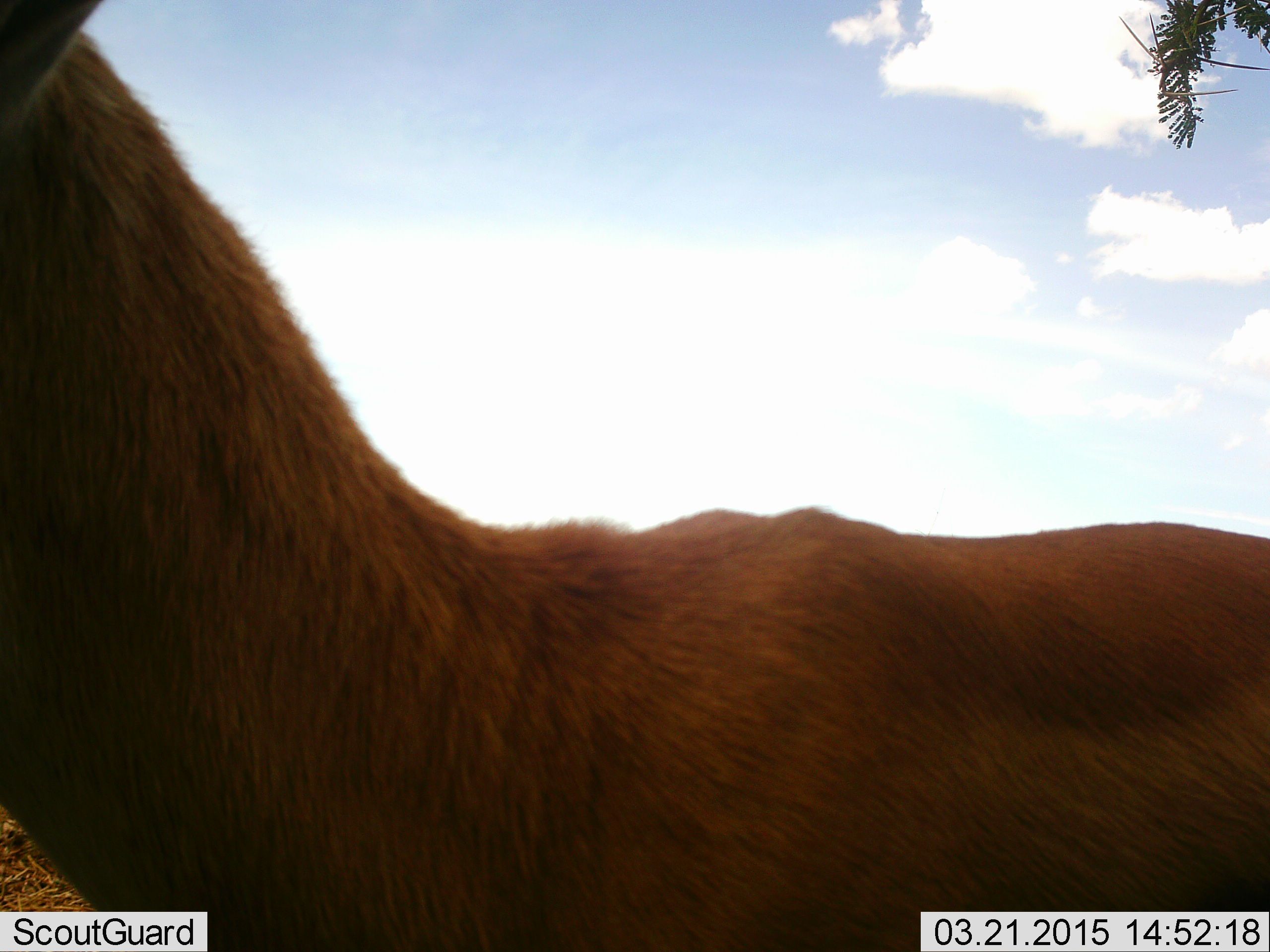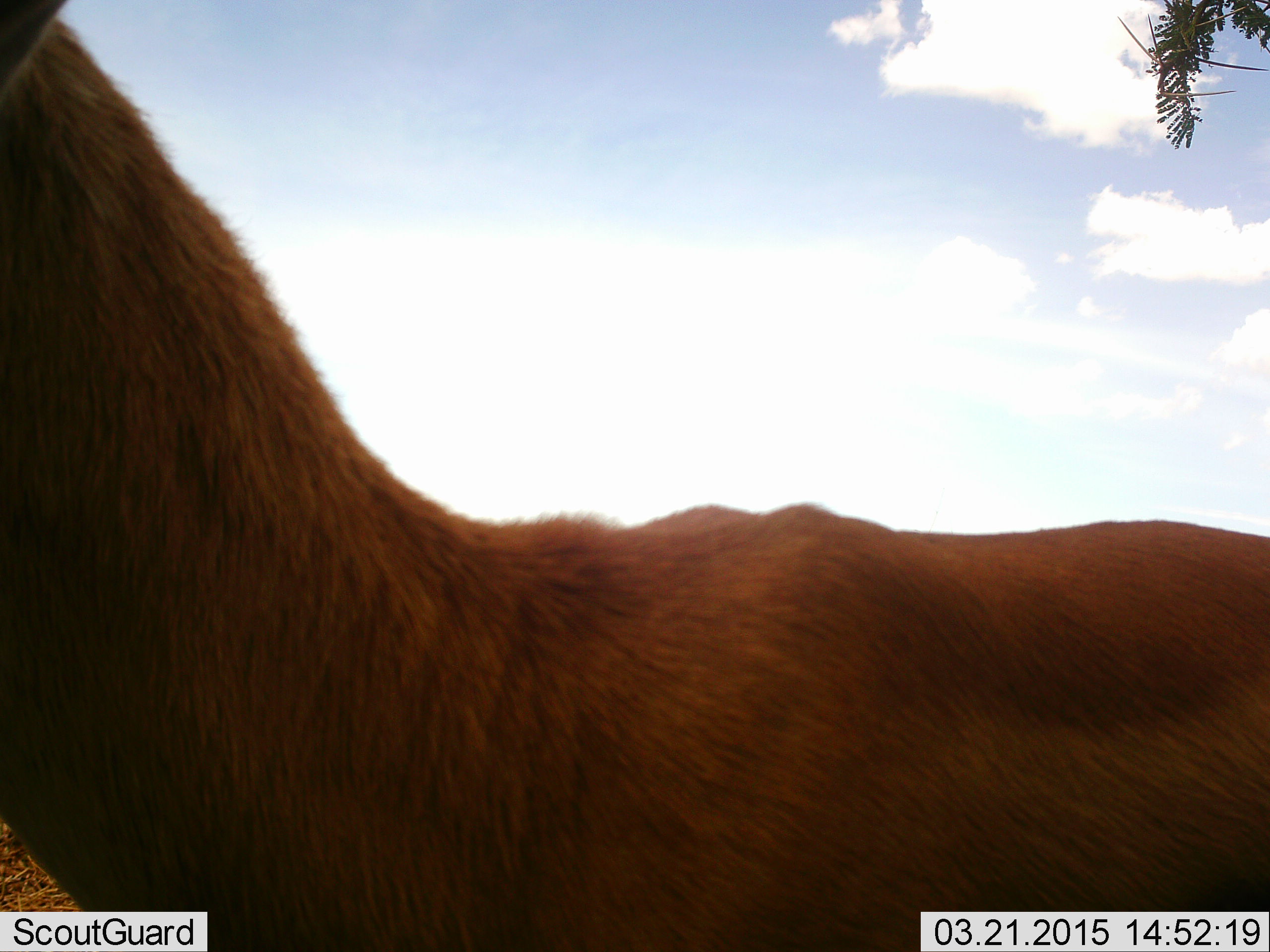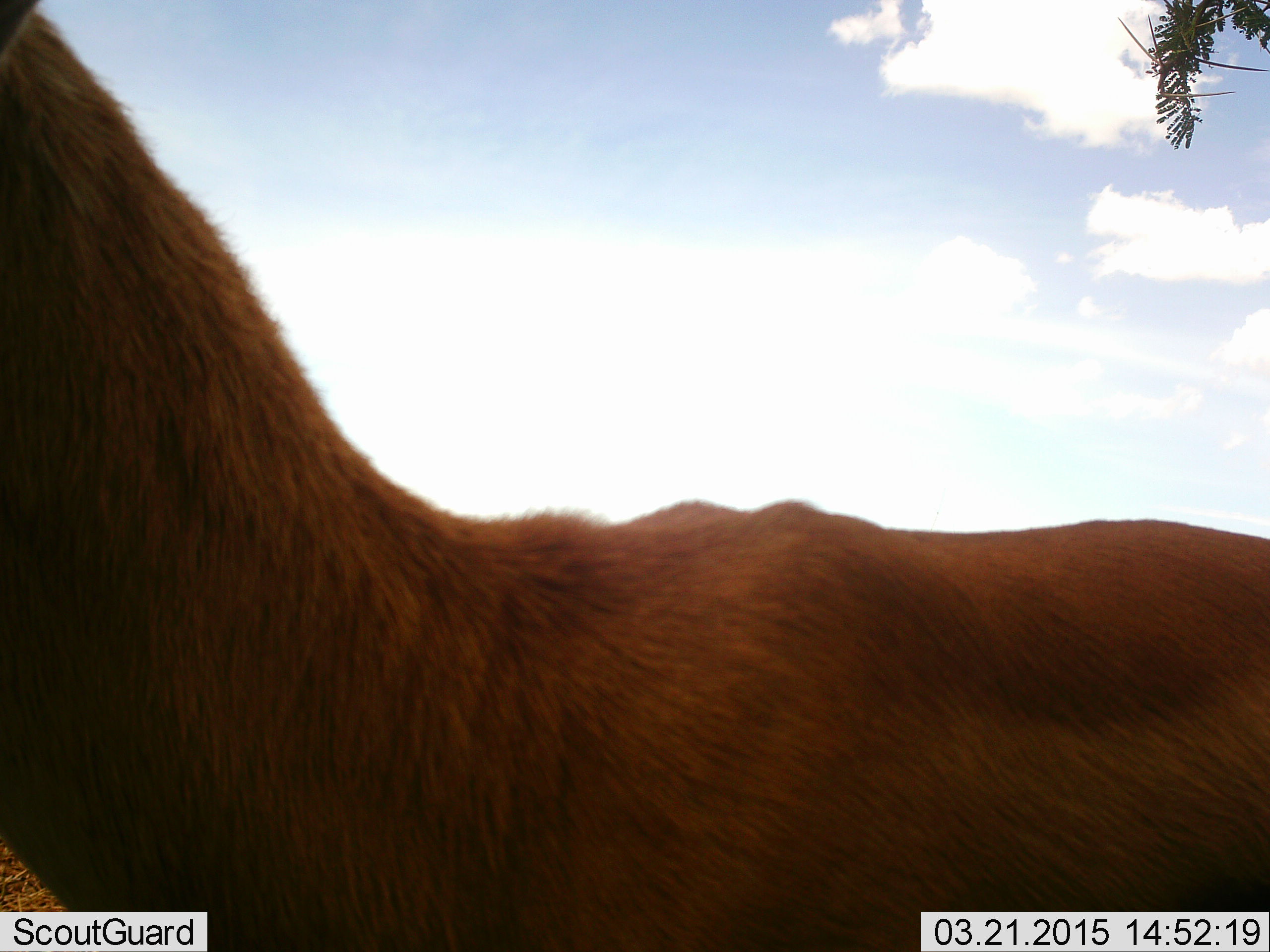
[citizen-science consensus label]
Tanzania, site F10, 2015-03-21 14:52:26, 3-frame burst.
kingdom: Animalia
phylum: Chordata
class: Mammalia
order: Artiodactyla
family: Bovidae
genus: Aepyceros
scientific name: Aepyceros melampus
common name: impala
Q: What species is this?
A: Impala (Aepyceros melampus).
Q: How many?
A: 1.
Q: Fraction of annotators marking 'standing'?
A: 100%.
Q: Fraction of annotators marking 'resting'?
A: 0%.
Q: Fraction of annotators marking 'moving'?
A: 0%.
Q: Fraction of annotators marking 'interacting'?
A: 0%.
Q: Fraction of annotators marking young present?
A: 0%.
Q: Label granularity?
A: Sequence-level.